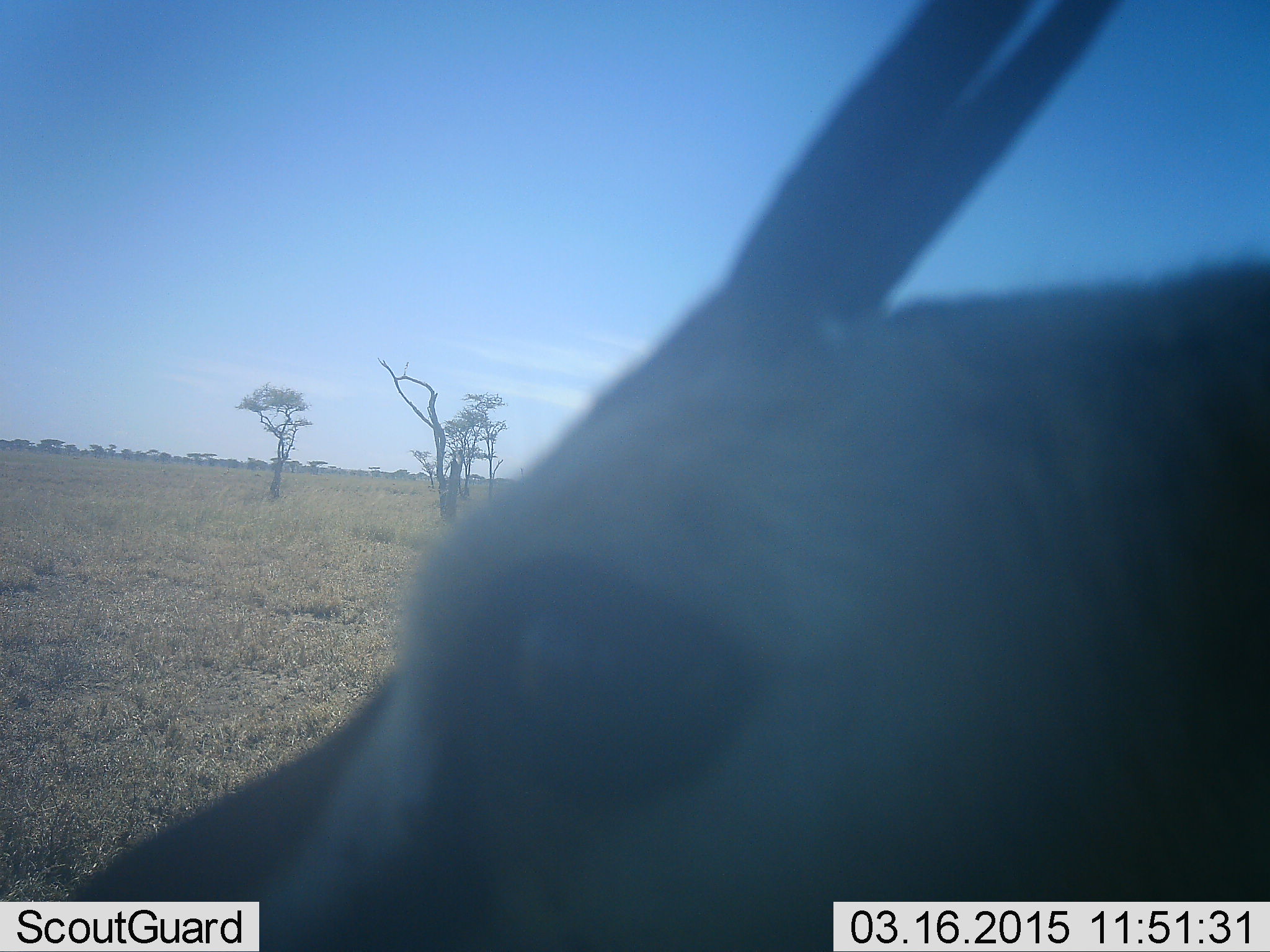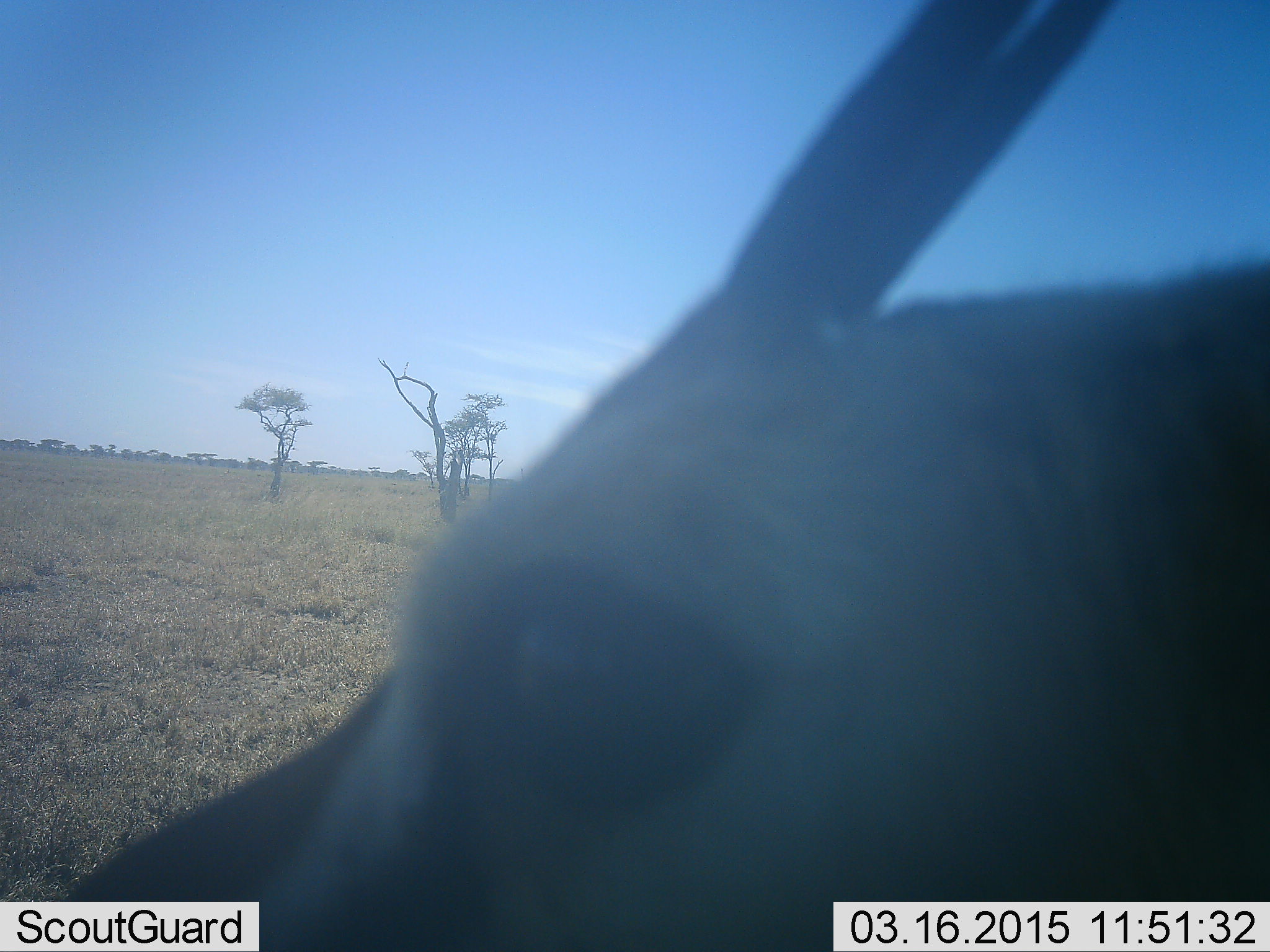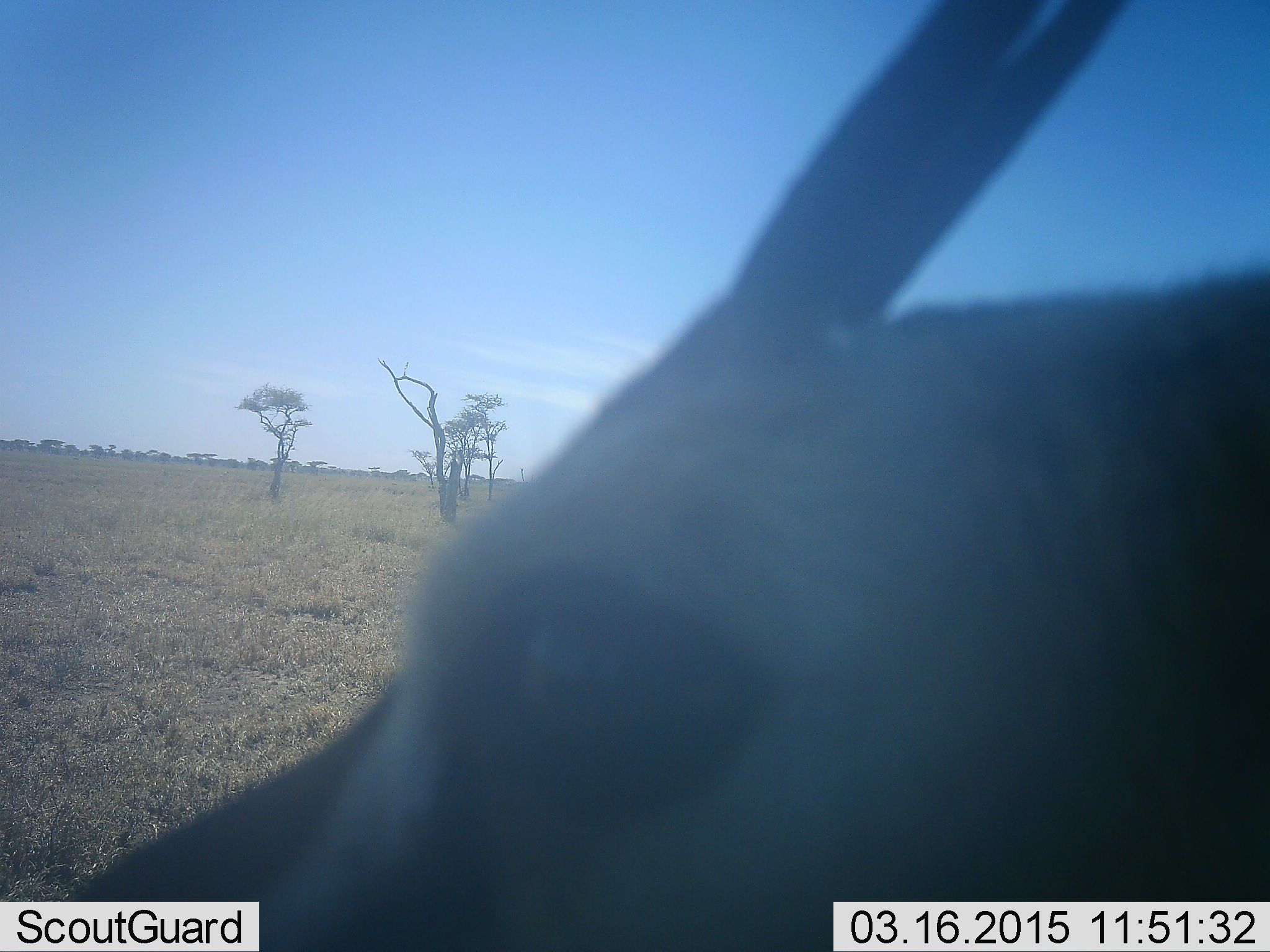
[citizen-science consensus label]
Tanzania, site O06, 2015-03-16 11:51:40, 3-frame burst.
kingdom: Animalia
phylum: Chordata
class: Mammalia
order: Artiodactyla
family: Bovidae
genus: Eudorcas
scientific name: Eudorcas thomsonii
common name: thomson's gazelle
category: gazellethomsons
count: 1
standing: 70%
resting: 10%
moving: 20%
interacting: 0%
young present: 0%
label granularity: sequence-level